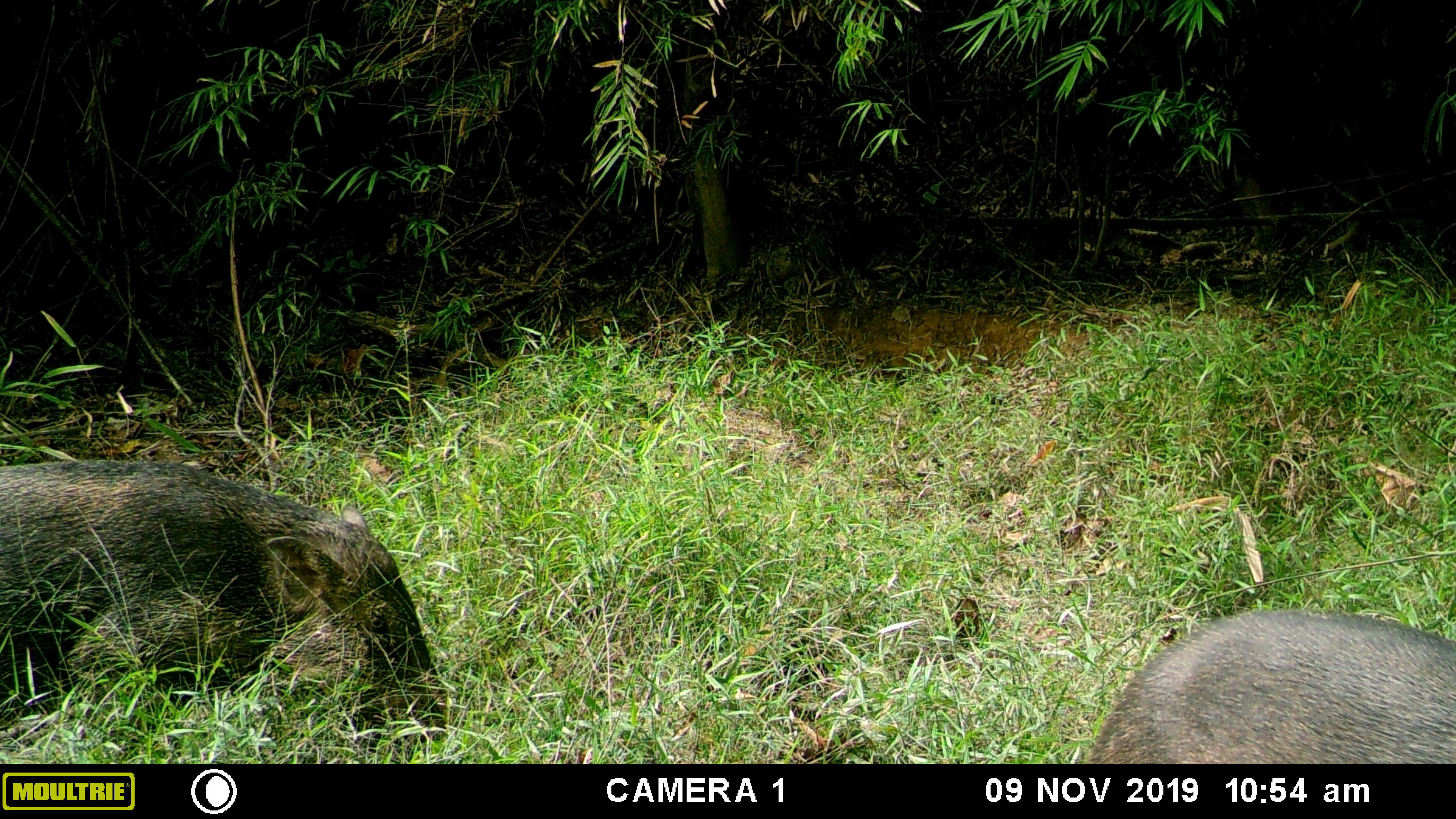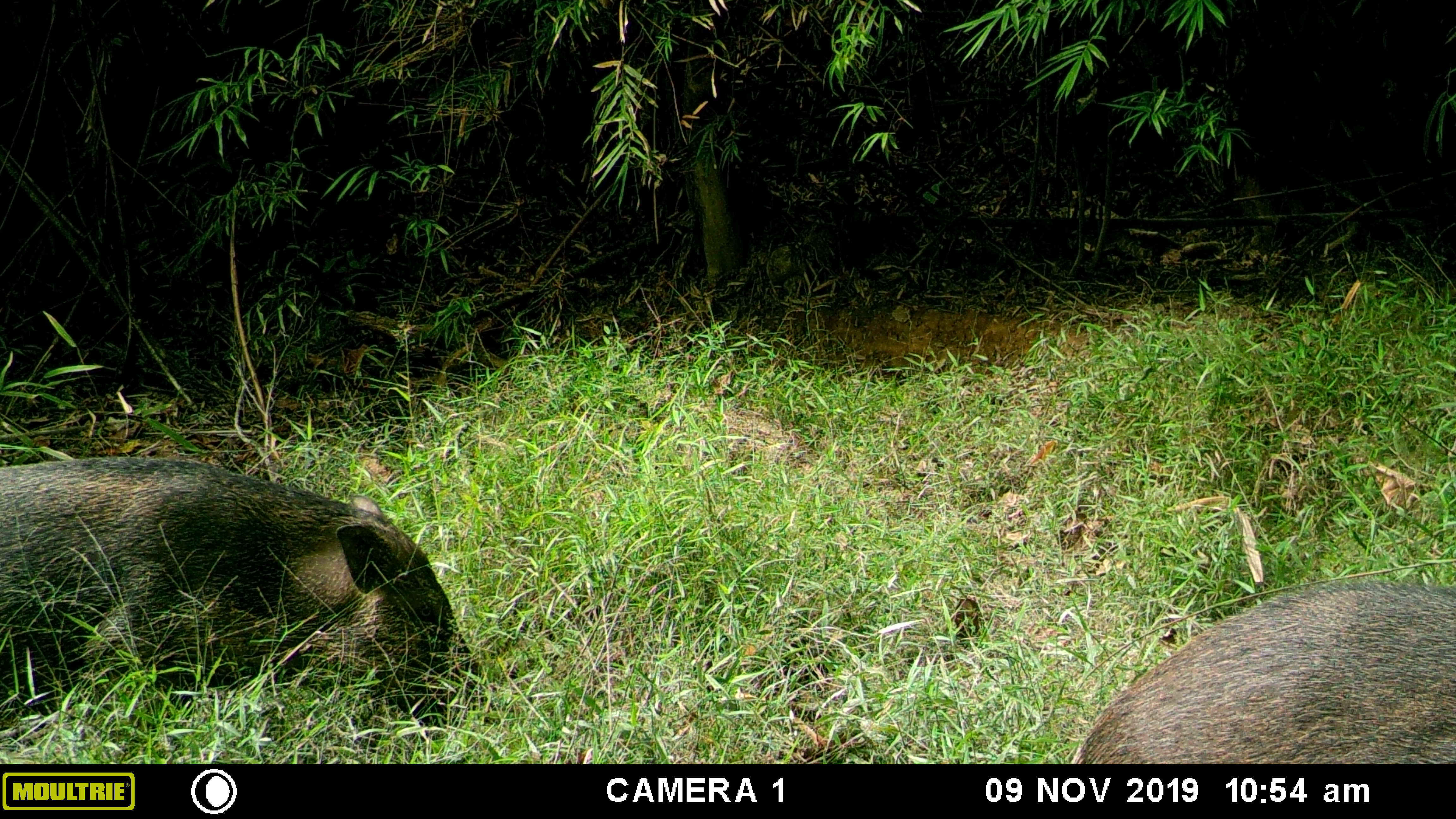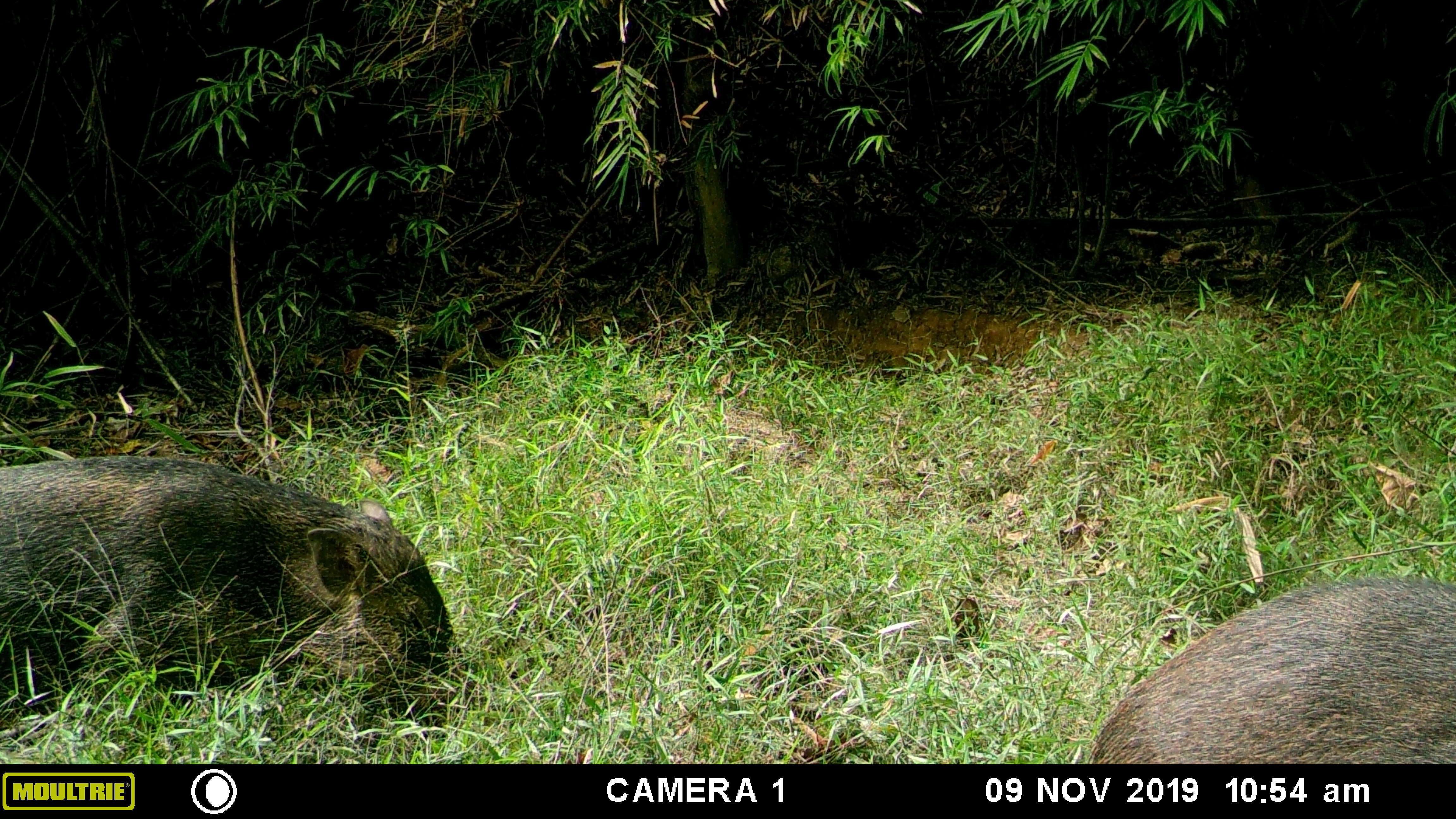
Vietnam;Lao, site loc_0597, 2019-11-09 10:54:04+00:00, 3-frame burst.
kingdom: Animalia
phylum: Chordata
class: Mammalia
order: Artiodactyla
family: Suidae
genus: Sus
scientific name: Sus scrofa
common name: eurasian wild pig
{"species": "eurasian wild pig (Sus scrofa)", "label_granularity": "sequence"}